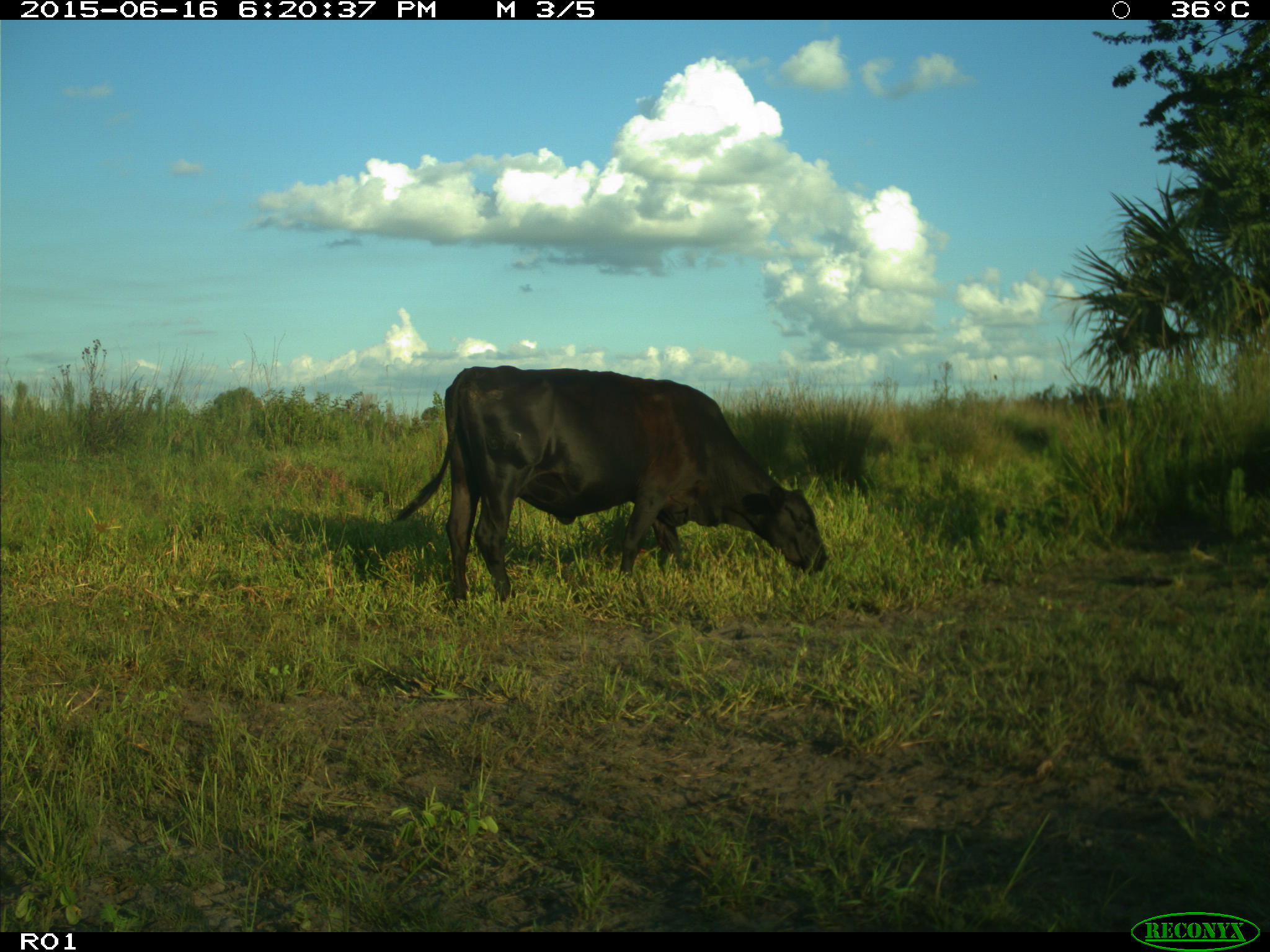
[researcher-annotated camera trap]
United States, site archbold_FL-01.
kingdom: Animalia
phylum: Chordata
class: Mammalia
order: Artiodactyla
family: Bovidae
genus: Bos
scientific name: Bos taurus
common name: domestic cow